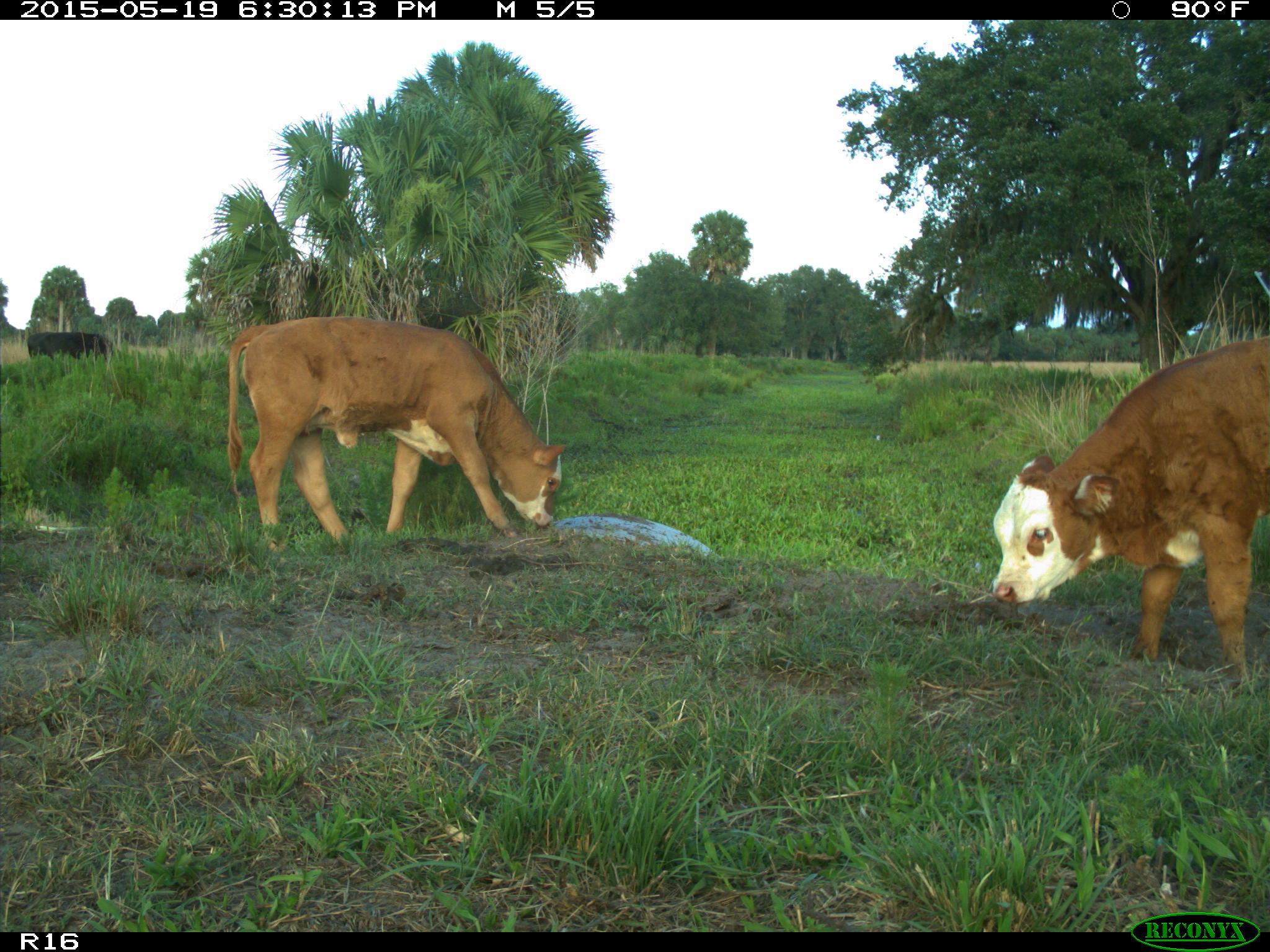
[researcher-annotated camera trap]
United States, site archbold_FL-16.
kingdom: Animalia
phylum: Chordata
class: Mammalia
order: Artiodactyla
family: Bovidae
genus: Bos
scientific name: Bos taurus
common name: domestic cow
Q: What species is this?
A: Bos taurus (domestic cow).